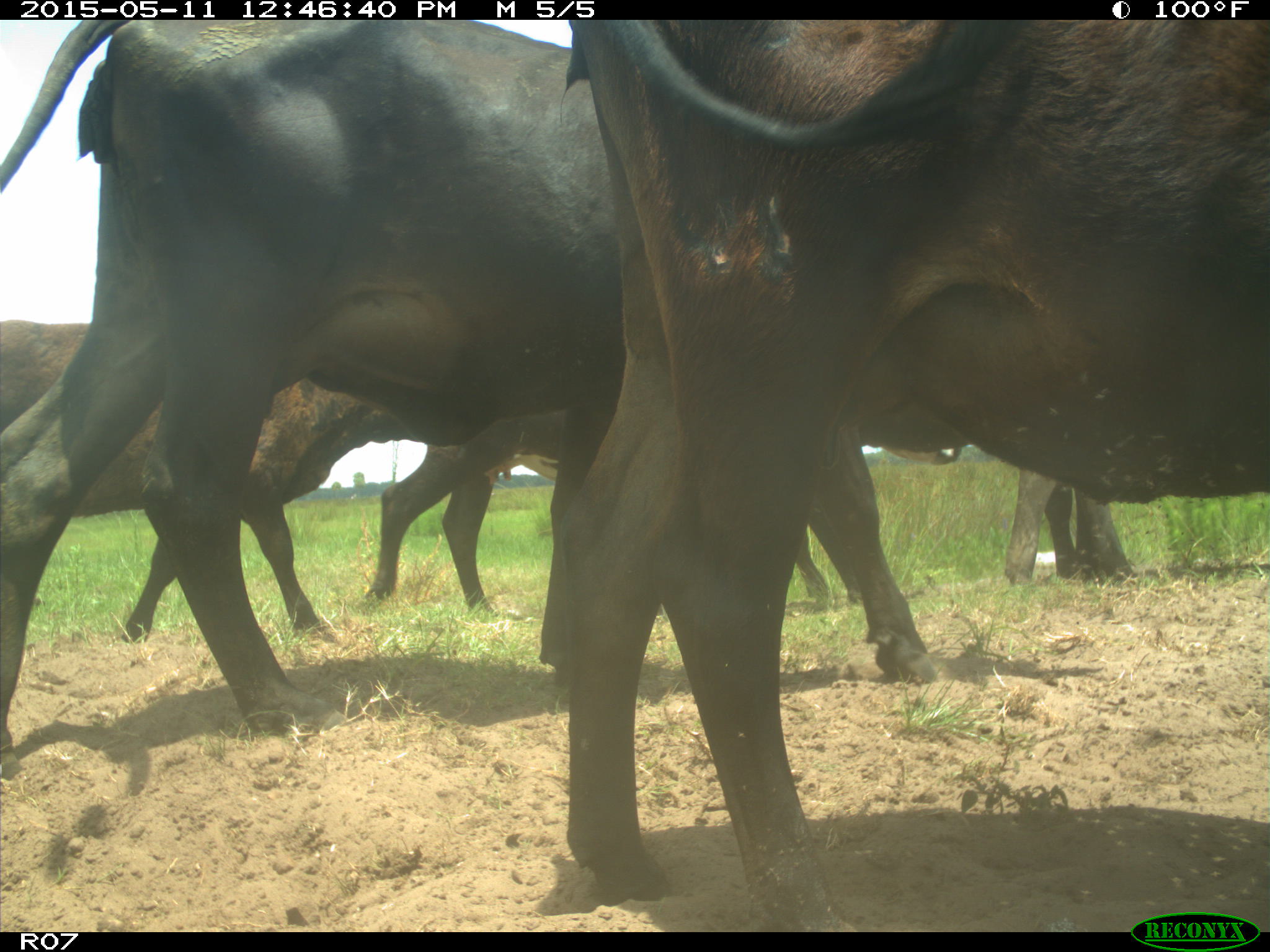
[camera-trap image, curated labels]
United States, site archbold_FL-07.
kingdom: Animalia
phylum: Chordata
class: Mammalia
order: Artiodactyla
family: Bovidae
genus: Bos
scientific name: Bos taurus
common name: domestic cow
Bos taurus (domestic cow).